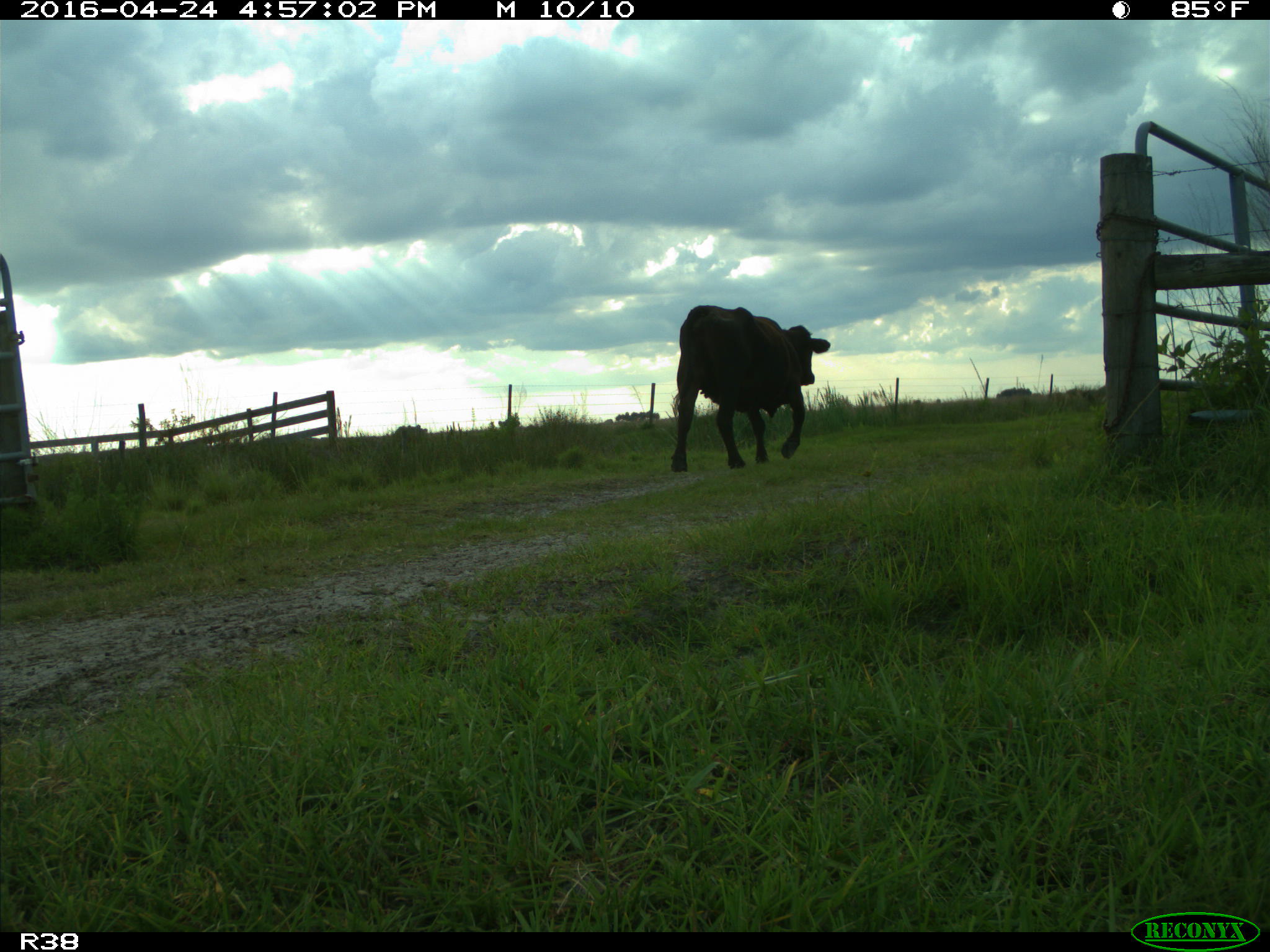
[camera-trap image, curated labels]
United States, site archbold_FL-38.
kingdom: Animalia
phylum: Chordata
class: Mammalia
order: Artiodactyla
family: Bovidae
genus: Bos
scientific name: Bos taurus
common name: domestic cow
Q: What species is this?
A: Bos taurus (domestic cow).